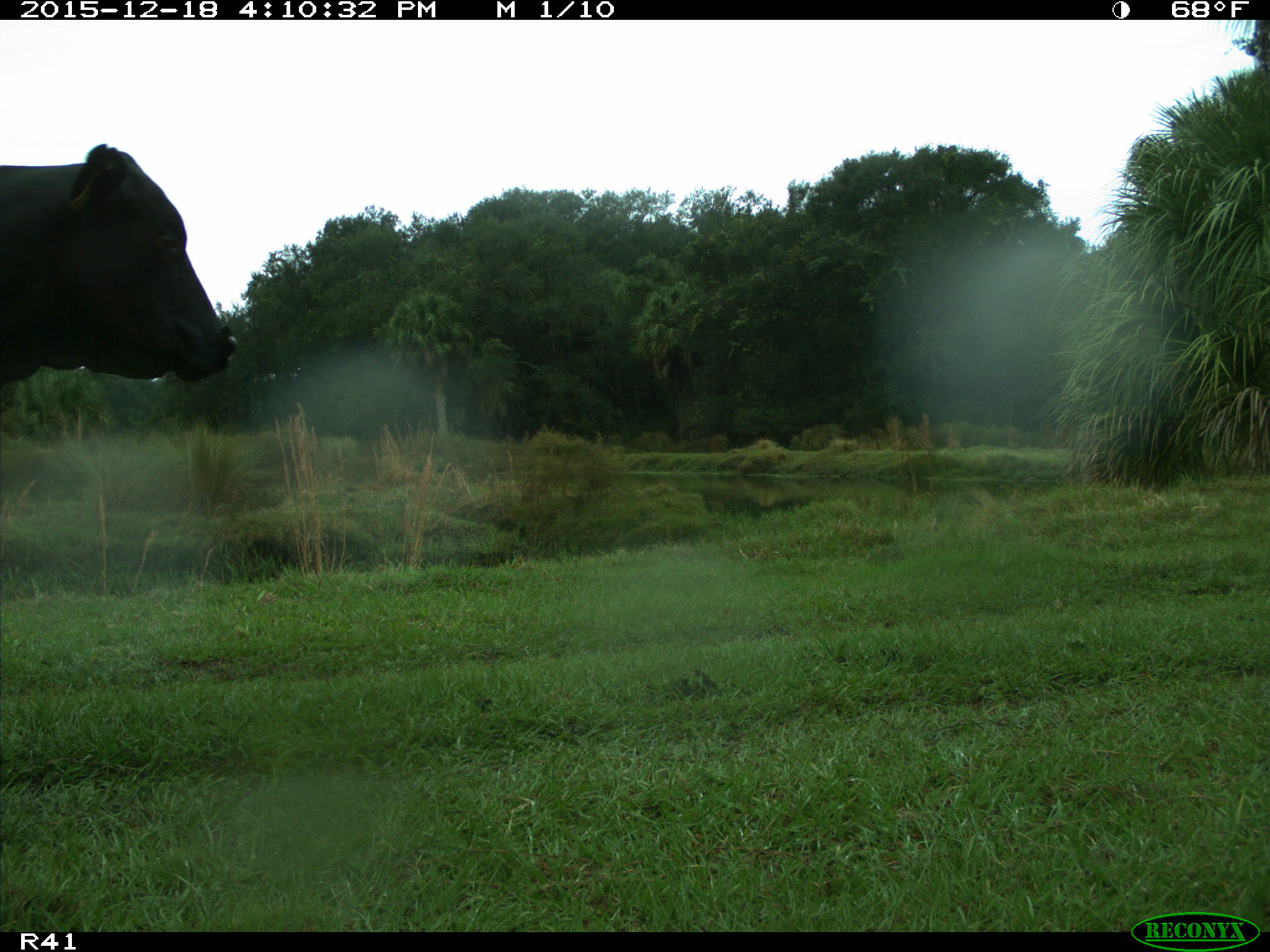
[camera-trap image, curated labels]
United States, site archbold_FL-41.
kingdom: Animalia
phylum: Chordata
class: Mammalia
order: Artiodactyla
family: Bovidae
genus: Bos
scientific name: Bos taurus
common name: domestic cow